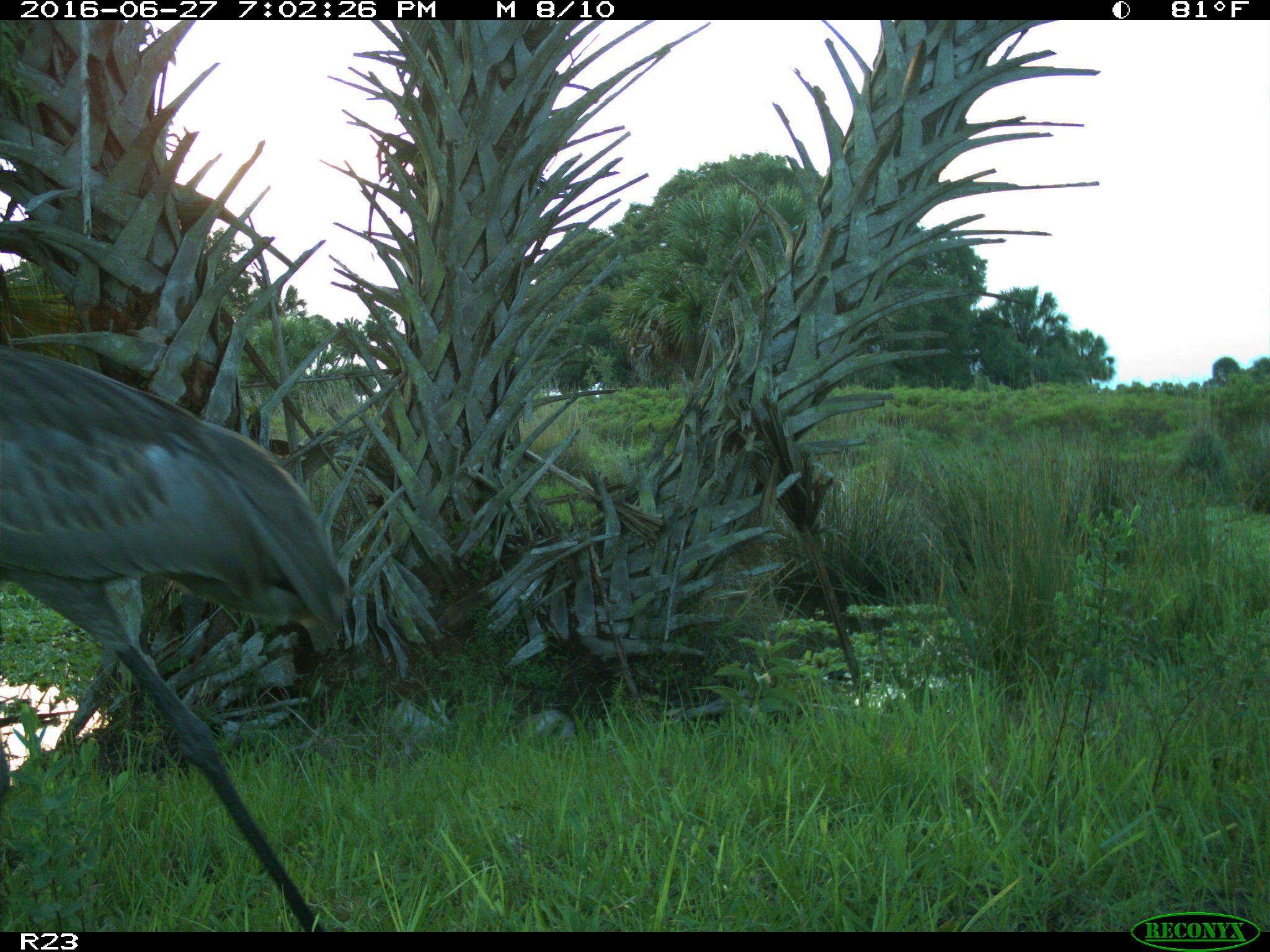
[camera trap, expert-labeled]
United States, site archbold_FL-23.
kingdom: Animalia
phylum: Chordata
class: Aves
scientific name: Aves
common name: birds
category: unidentified bird